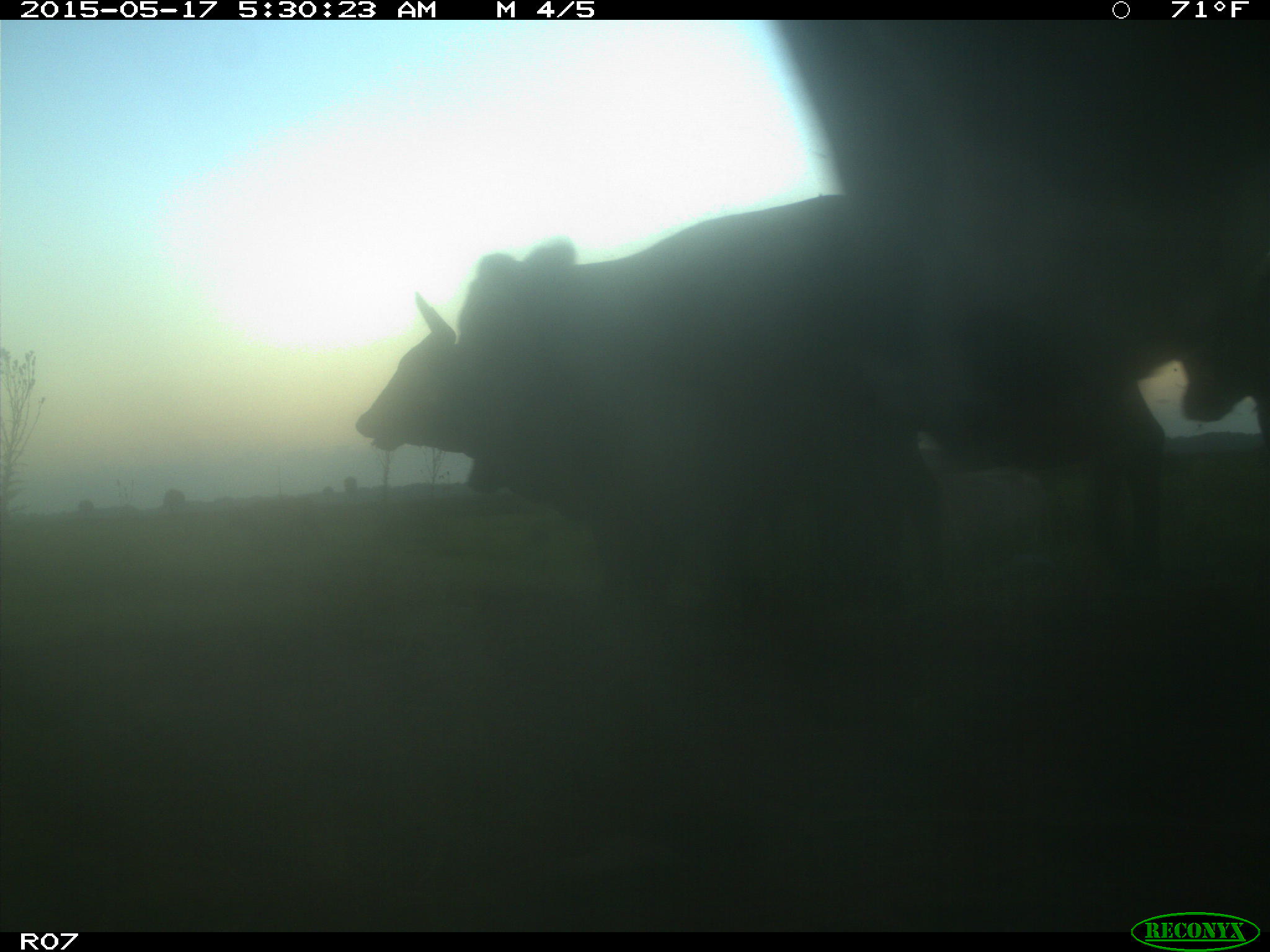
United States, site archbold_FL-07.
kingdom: Animalia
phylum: Chordata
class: Mammalia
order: Artiodactyla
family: Bovidae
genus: Bos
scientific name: Bos taurus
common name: domestic cow